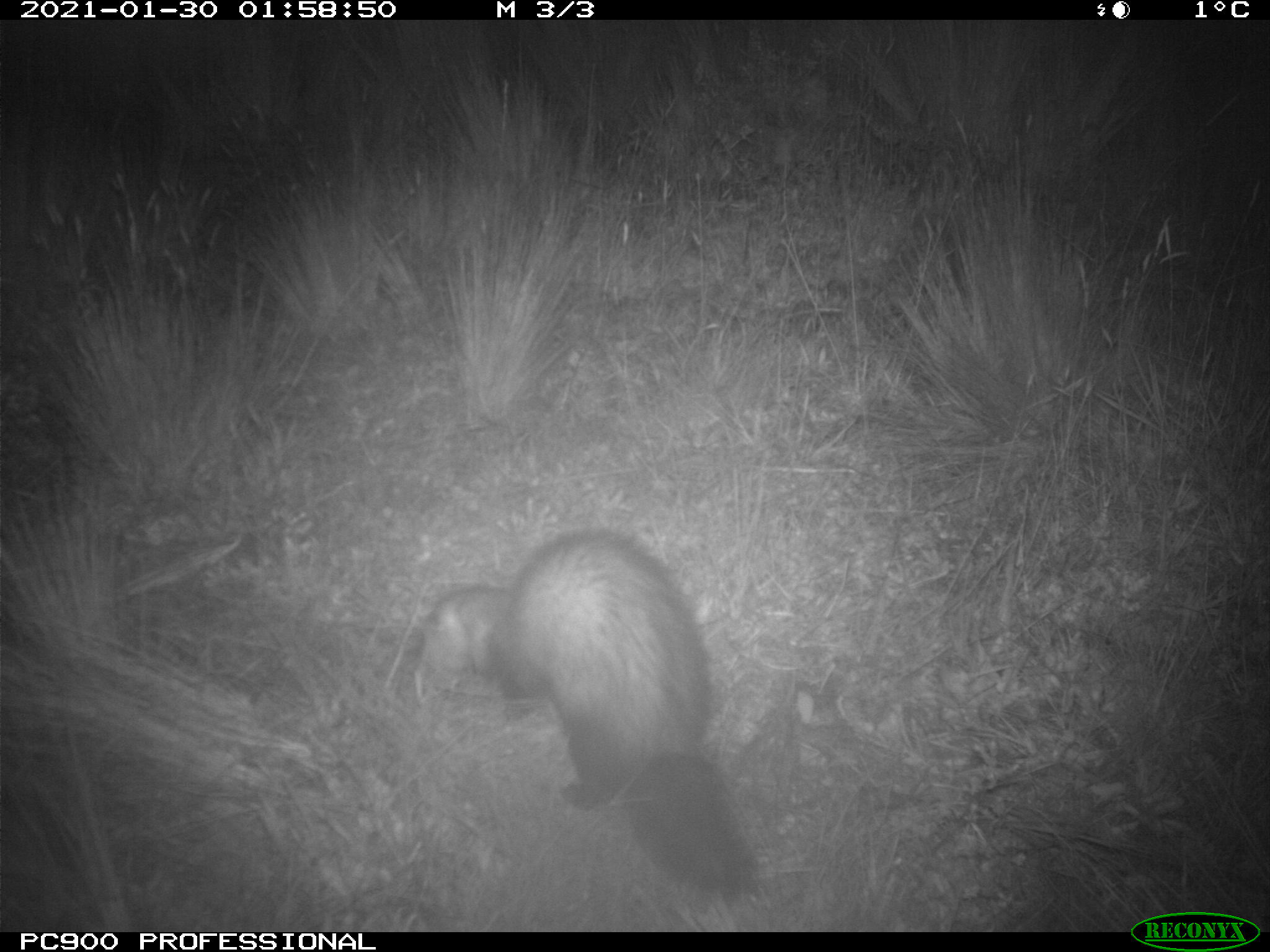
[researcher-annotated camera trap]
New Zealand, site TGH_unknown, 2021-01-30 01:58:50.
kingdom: Animalia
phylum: Chordata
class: Mammalia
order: Carnivora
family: Mustelidae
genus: Mustela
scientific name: Mustela furo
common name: ferret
Ferret (Mustela furo).